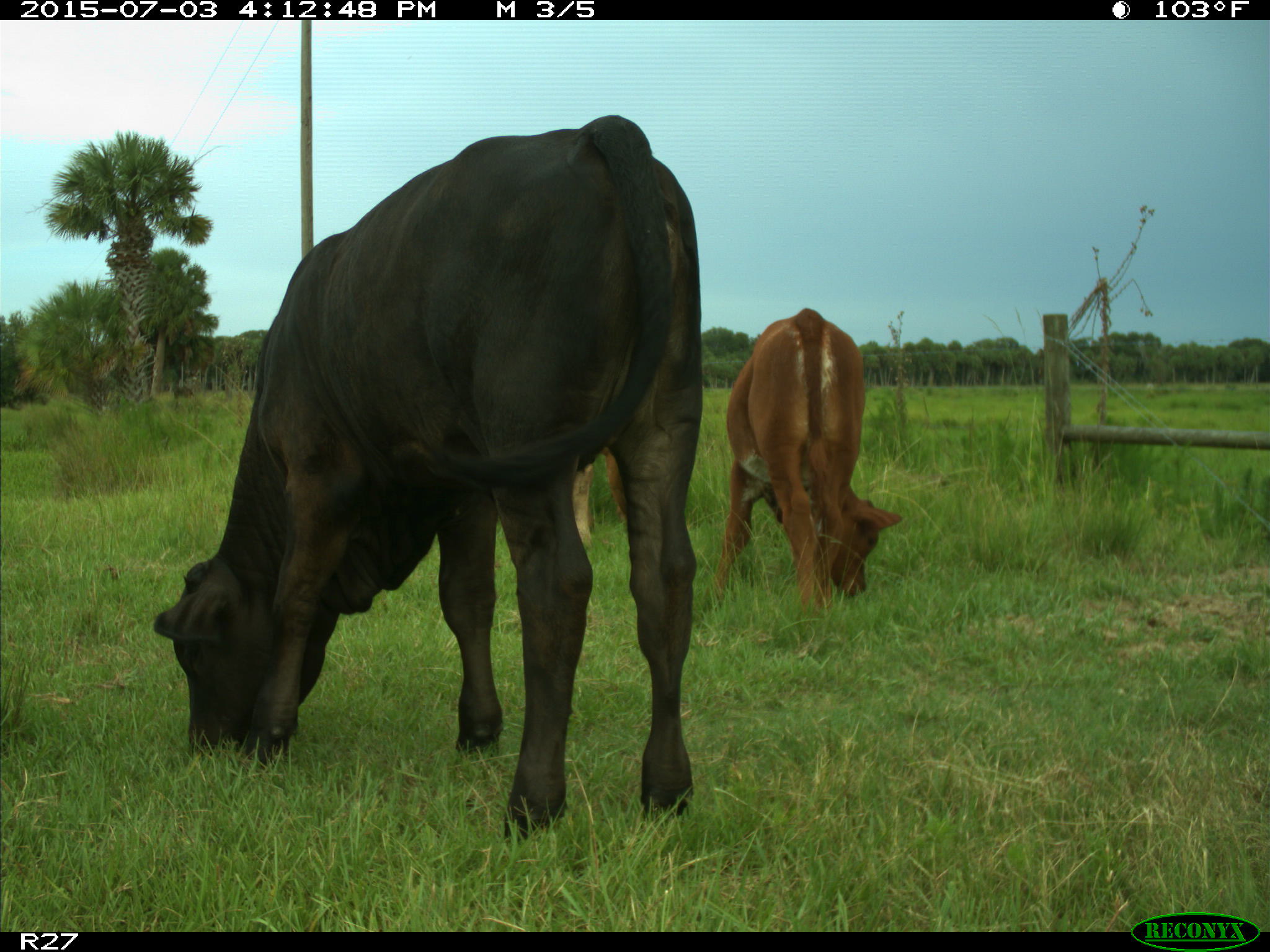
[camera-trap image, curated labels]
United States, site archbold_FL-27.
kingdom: Animalia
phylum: Chordata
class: Mammalia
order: Artiodactyla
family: Bovidae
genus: Bos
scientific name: Bos taurus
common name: domestic cow